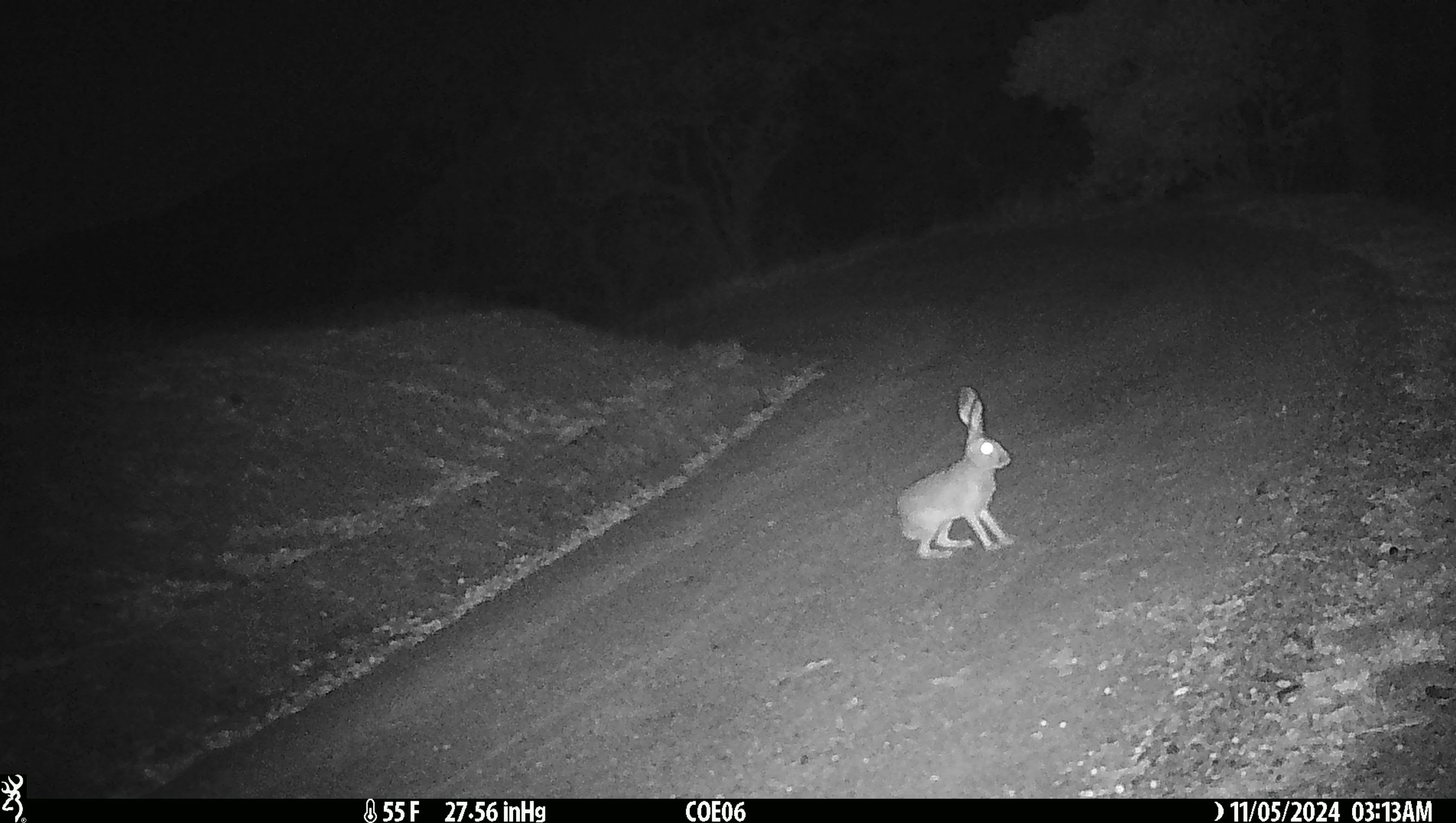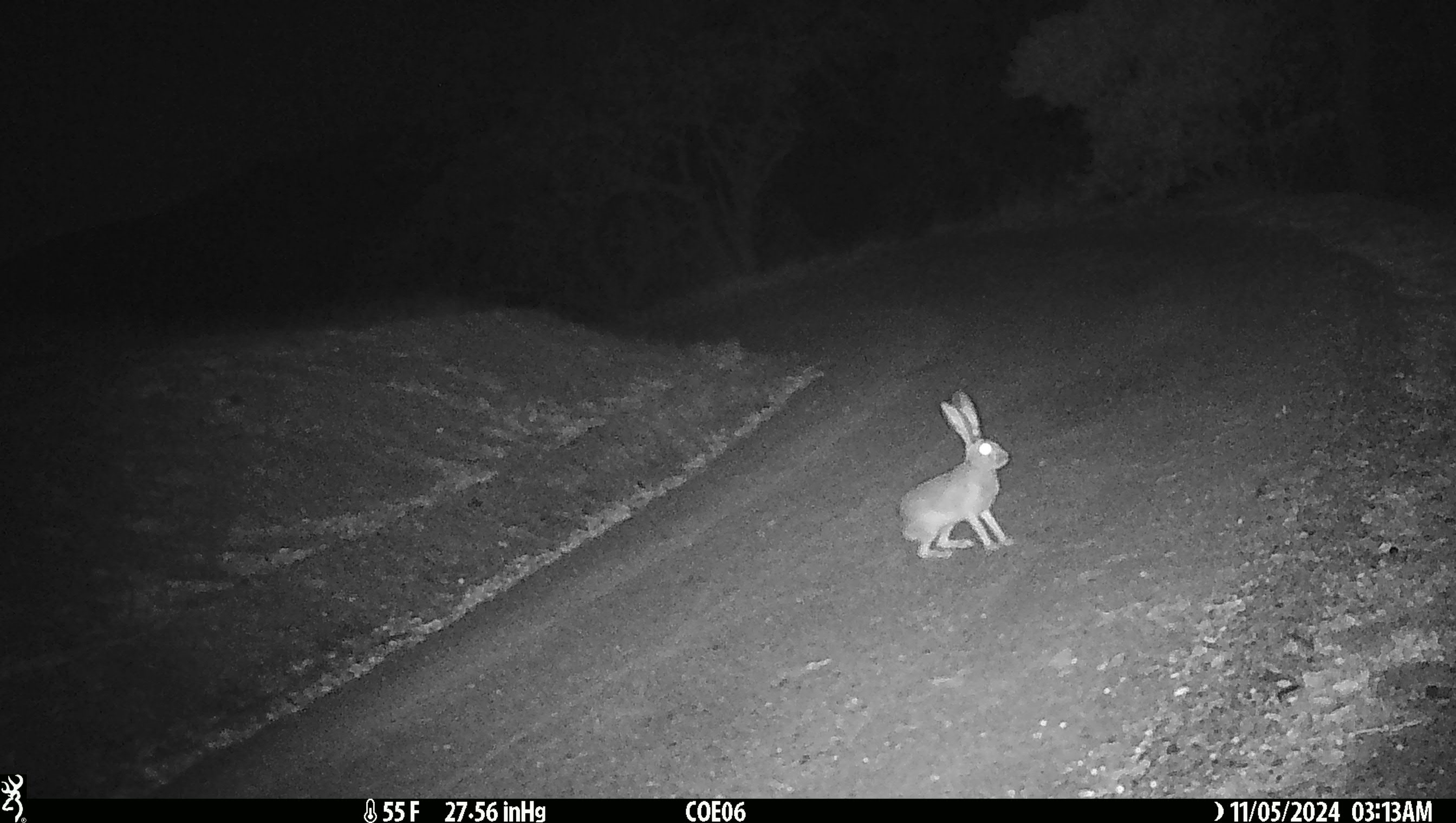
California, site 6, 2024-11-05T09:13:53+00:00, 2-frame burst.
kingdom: Animalia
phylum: Chordata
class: Mammalia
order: Lagomorpha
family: Leporidae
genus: Lepus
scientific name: Lepus californicus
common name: black-tailed jackrabbit